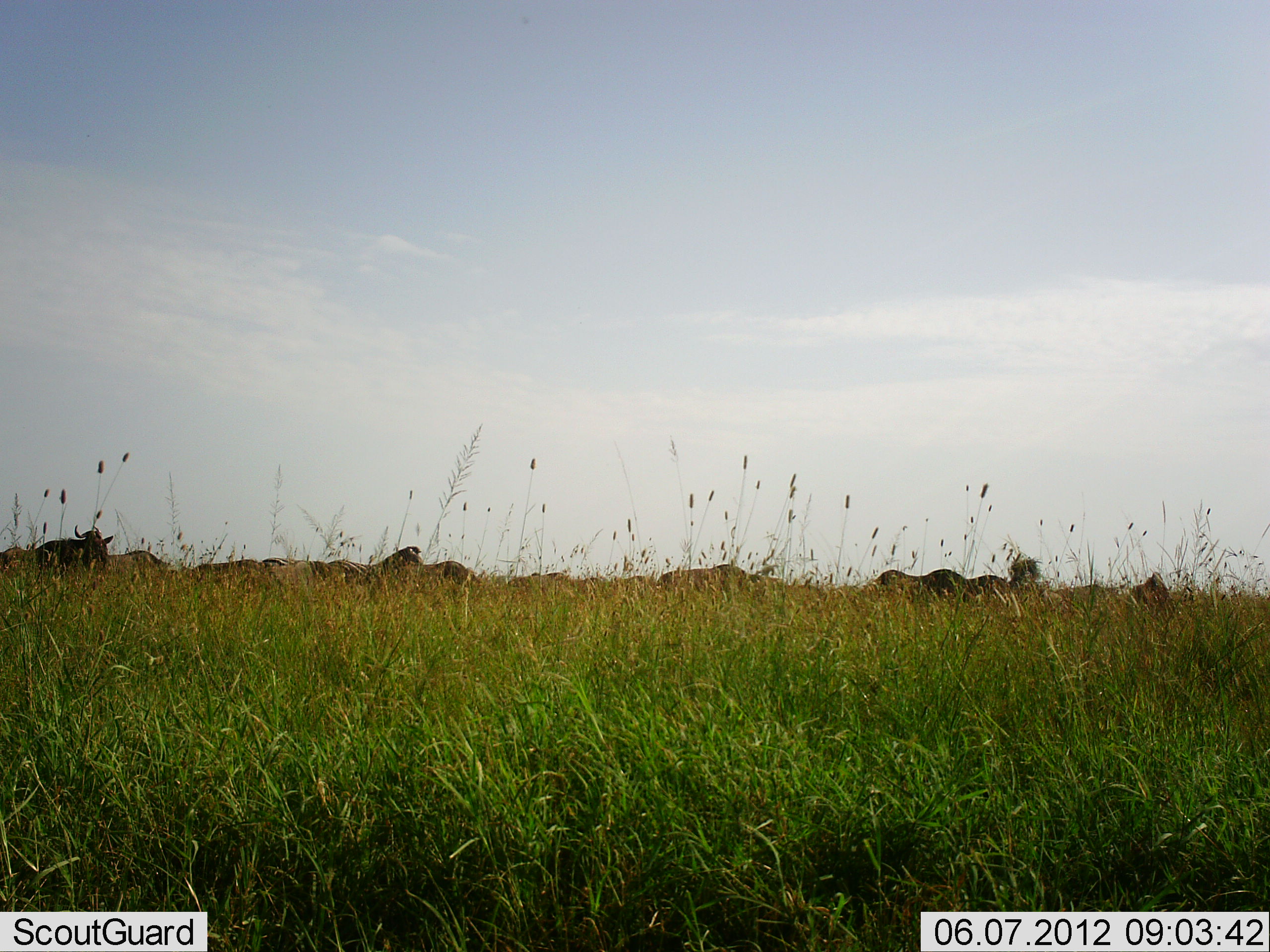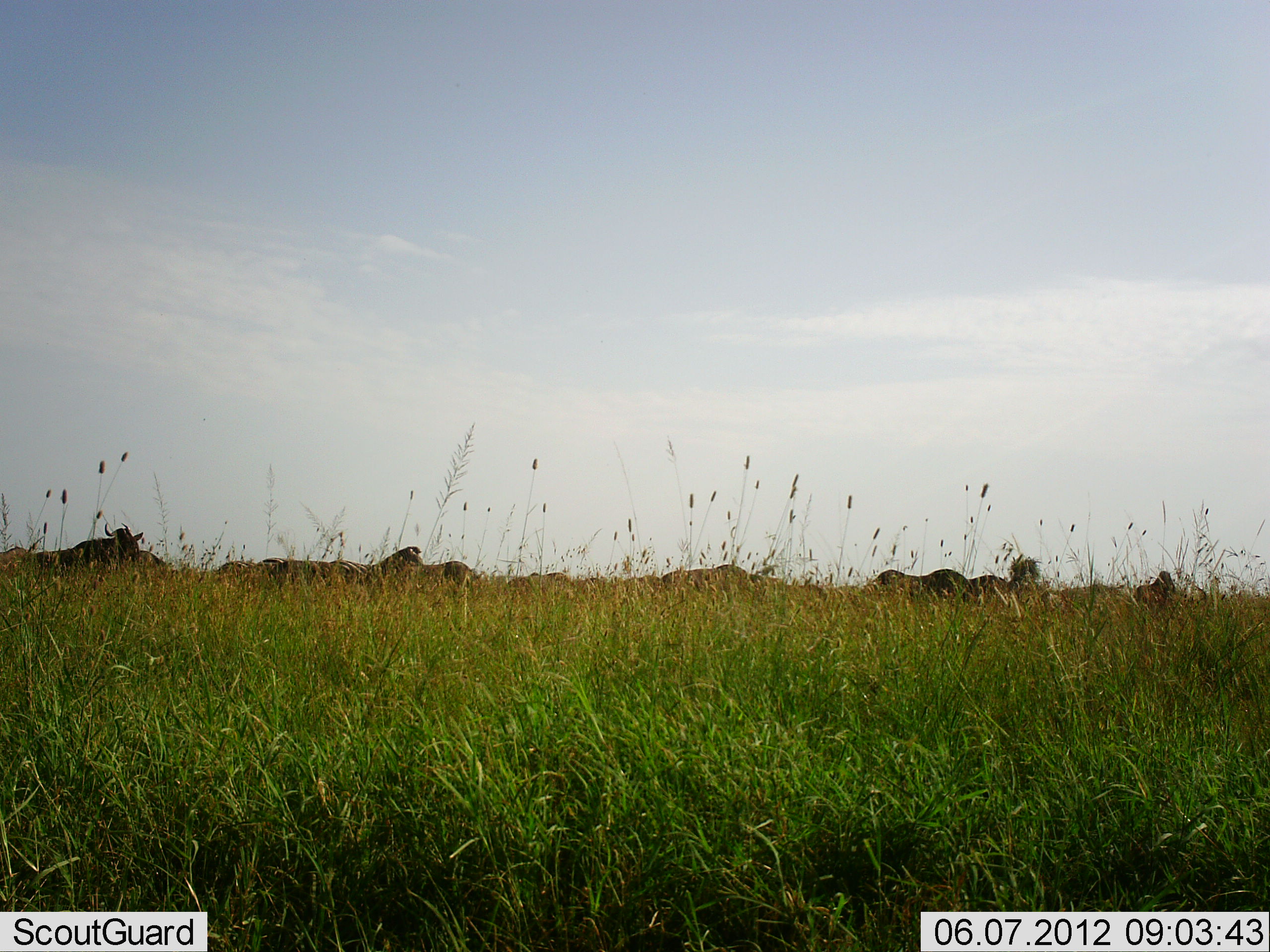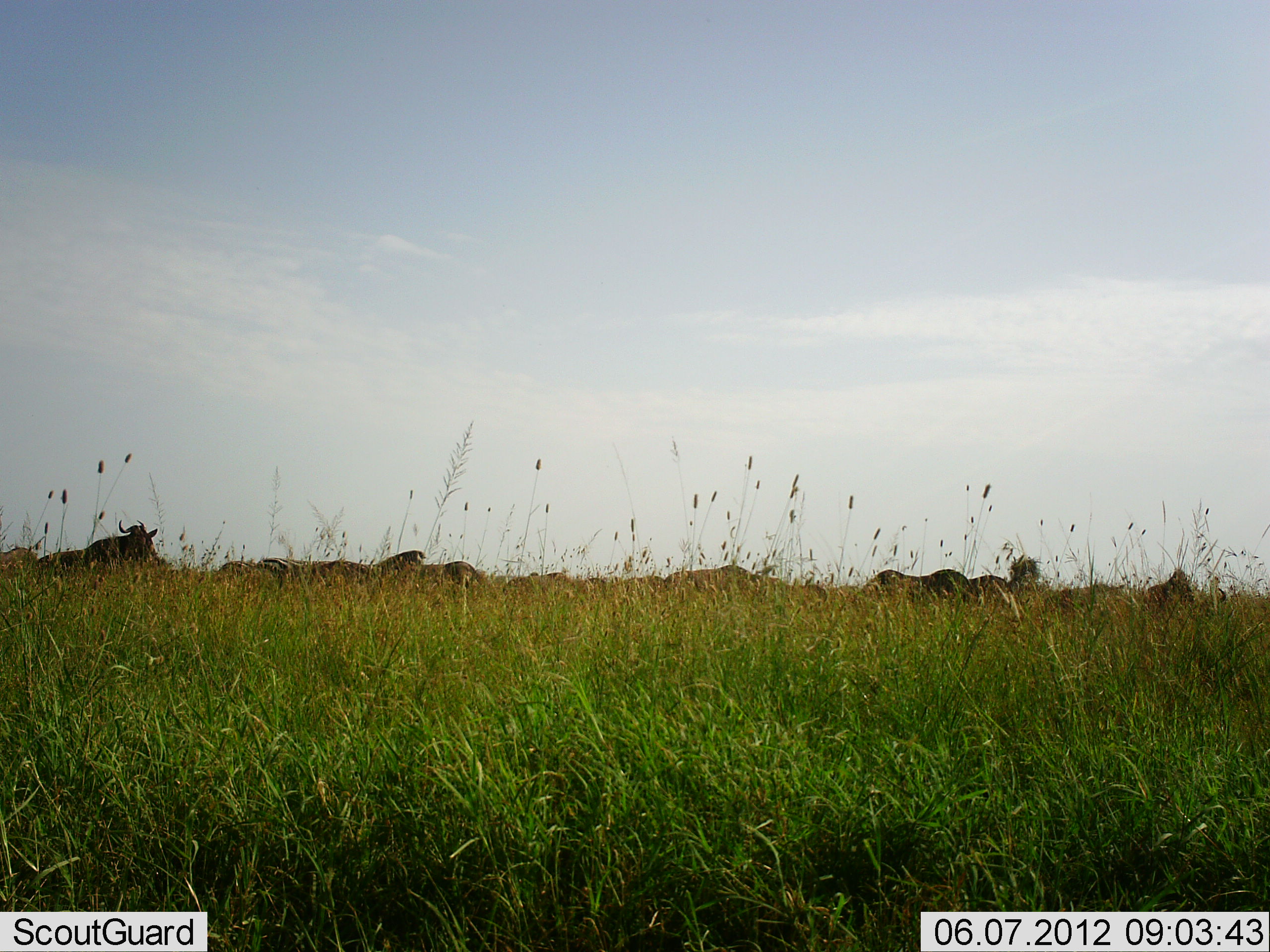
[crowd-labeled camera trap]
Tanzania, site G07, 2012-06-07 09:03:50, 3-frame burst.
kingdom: Animalia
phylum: Chordata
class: Mammalia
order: Artiodactyla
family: Bovidae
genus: Connochaetes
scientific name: Connochaetes taurinus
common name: blue wildebeest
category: wildebeest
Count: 10.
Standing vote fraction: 62%.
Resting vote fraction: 0%.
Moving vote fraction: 77%.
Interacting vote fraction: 0%.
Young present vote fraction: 0%.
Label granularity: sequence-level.